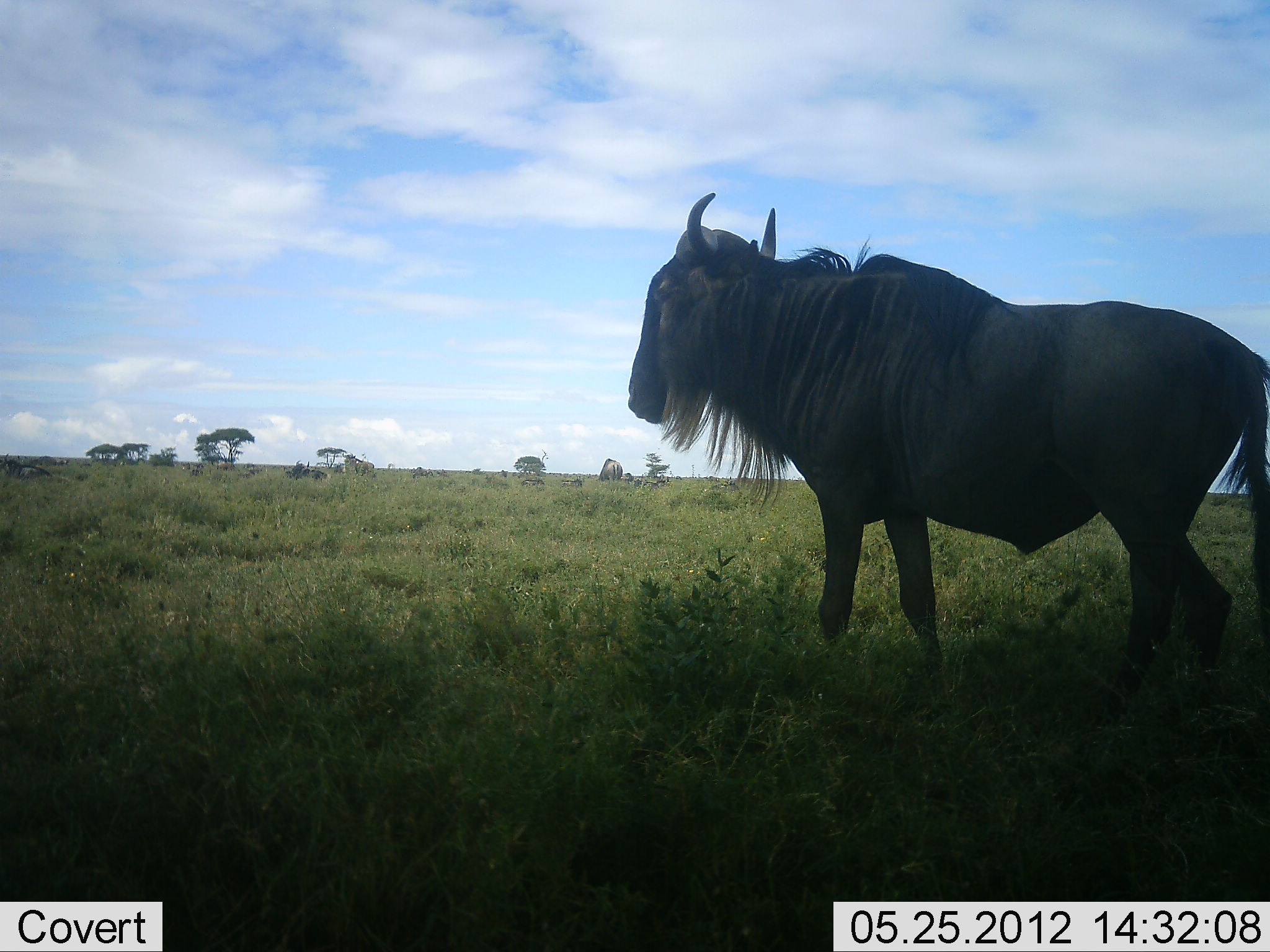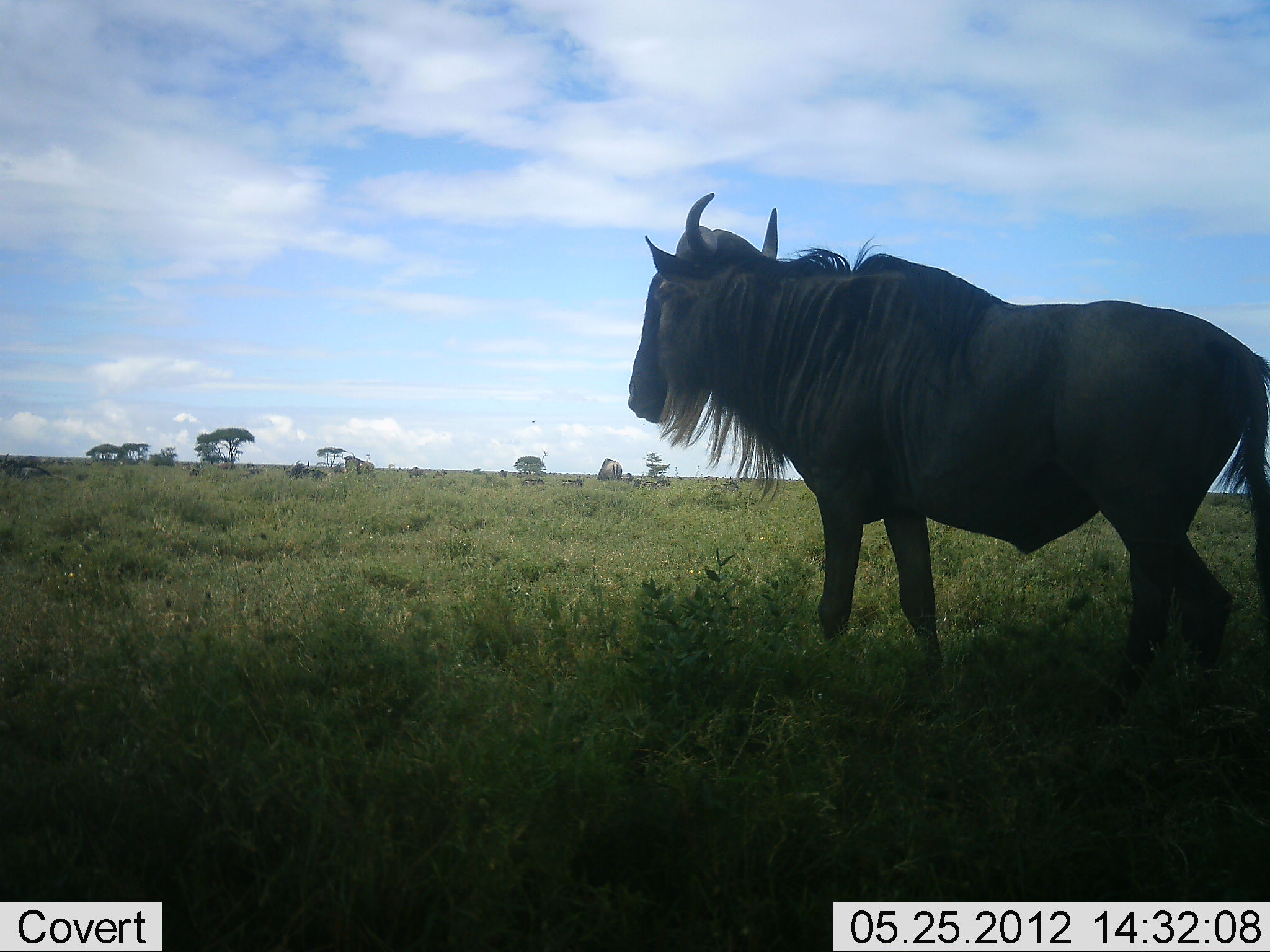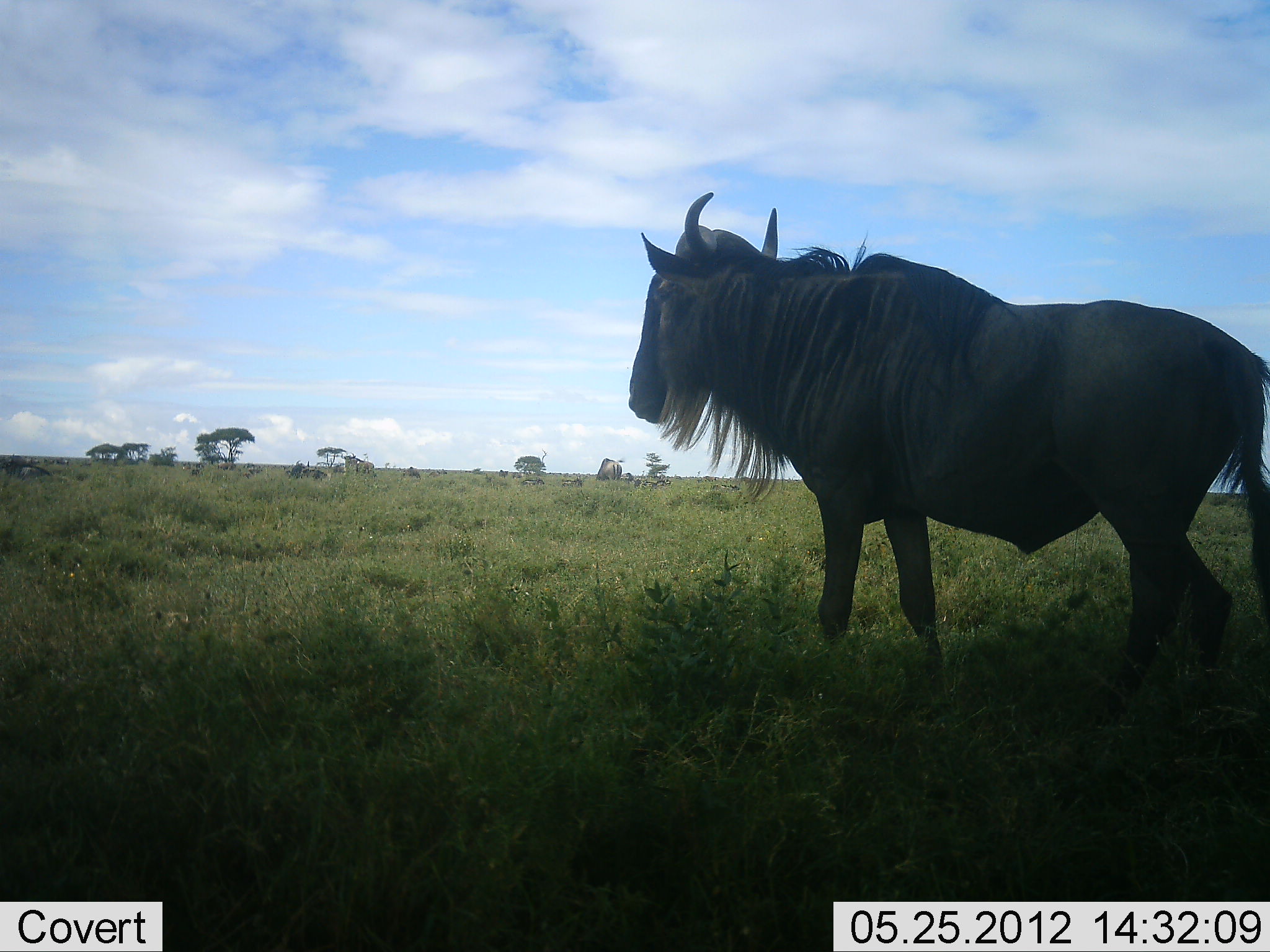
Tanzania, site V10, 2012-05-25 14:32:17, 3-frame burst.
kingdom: Animalia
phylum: Chordata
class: Mammalia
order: Artiodactyla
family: Bovidae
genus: Connochaetes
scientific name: Connochaetes taurinus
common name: blue wildebeest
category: wildebeest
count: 1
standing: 80%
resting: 10%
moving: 10%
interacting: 0%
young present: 0%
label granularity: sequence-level